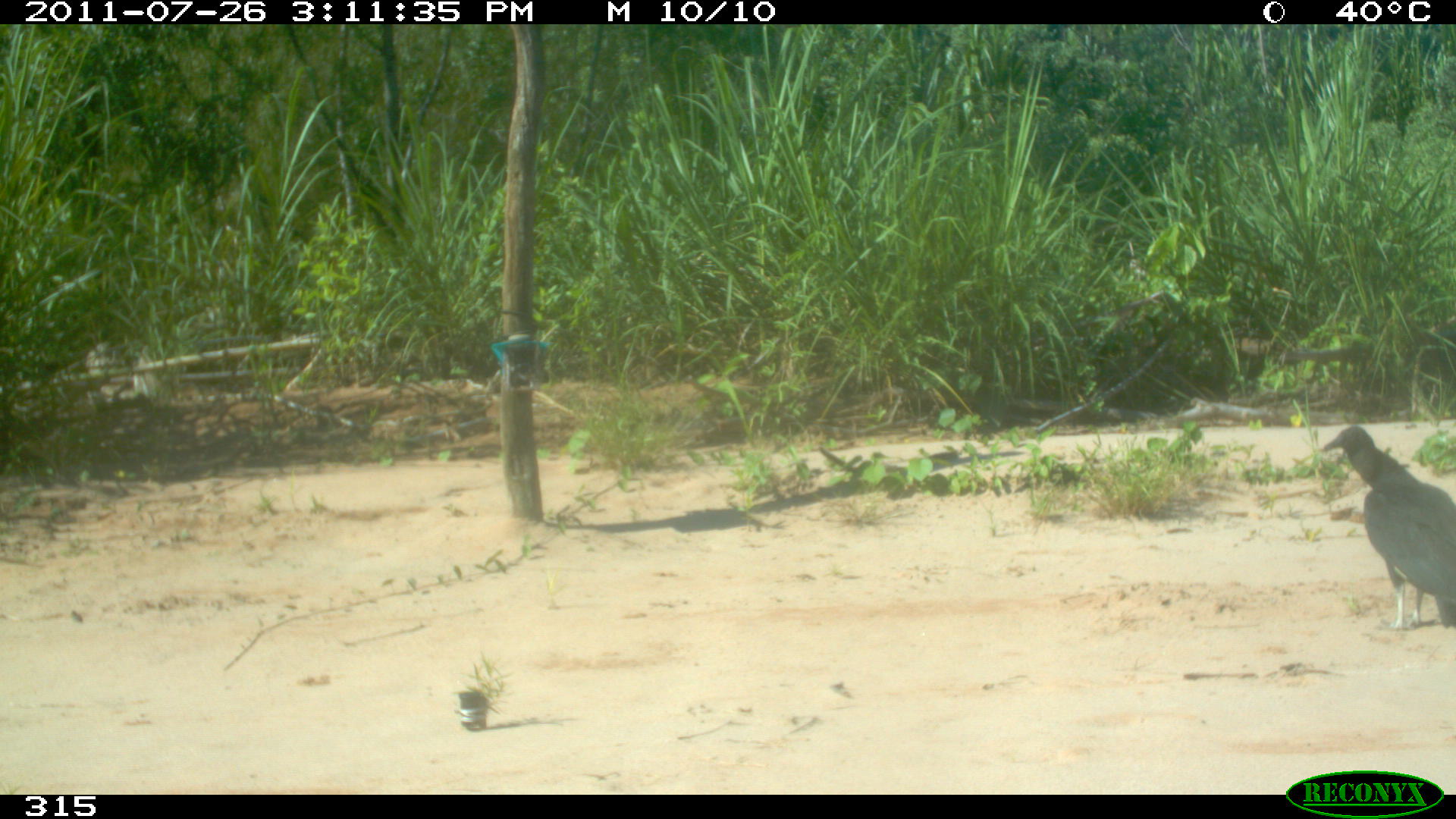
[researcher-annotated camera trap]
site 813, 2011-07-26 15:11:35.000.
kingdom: Animalia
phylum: Chordata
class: Aves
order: Cathartiformes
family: Cathartidae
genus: Coragyps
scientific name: Coragyps atratus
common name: black vulture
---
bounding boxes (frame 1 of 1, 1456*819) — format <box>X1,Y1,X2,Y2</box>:
coragyps atratus: <box>1322,425,1455,631</box>